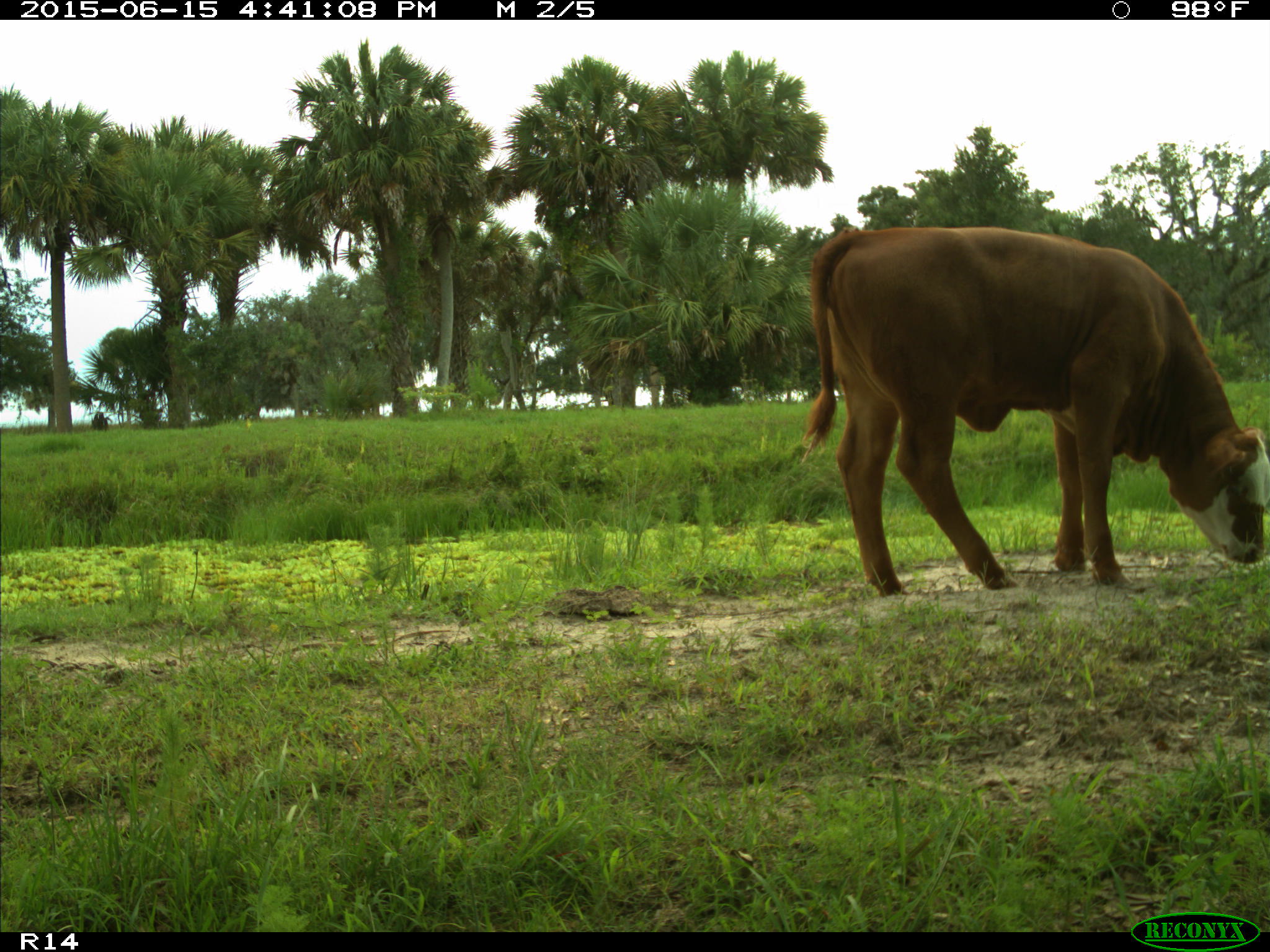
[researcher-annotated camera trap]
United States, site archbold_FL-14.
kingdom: Animalia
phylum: Chordata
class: Mammalia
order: Artiodactyla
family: Bovidae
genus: Bos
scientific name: Bos taurus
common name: domestic cow